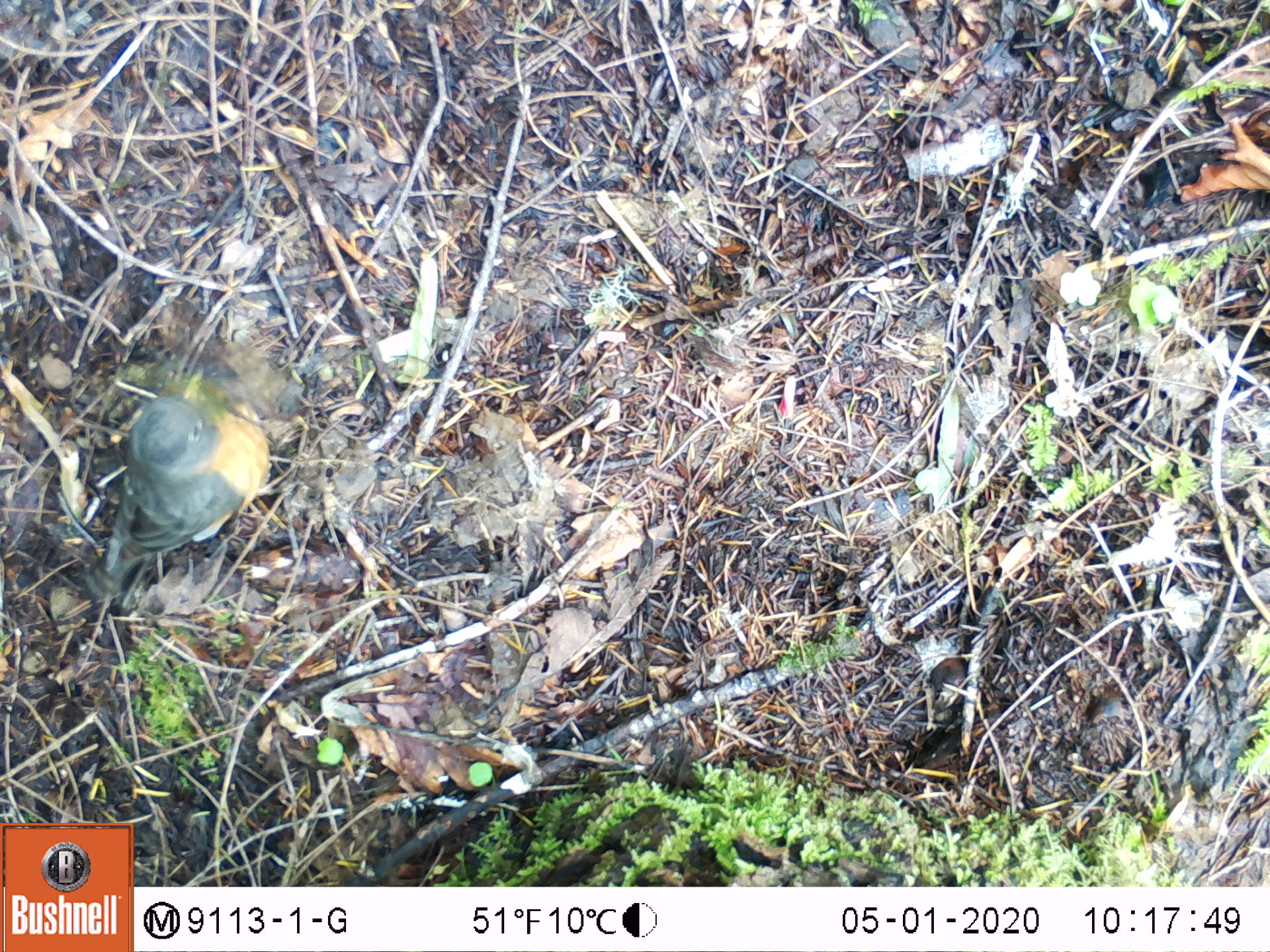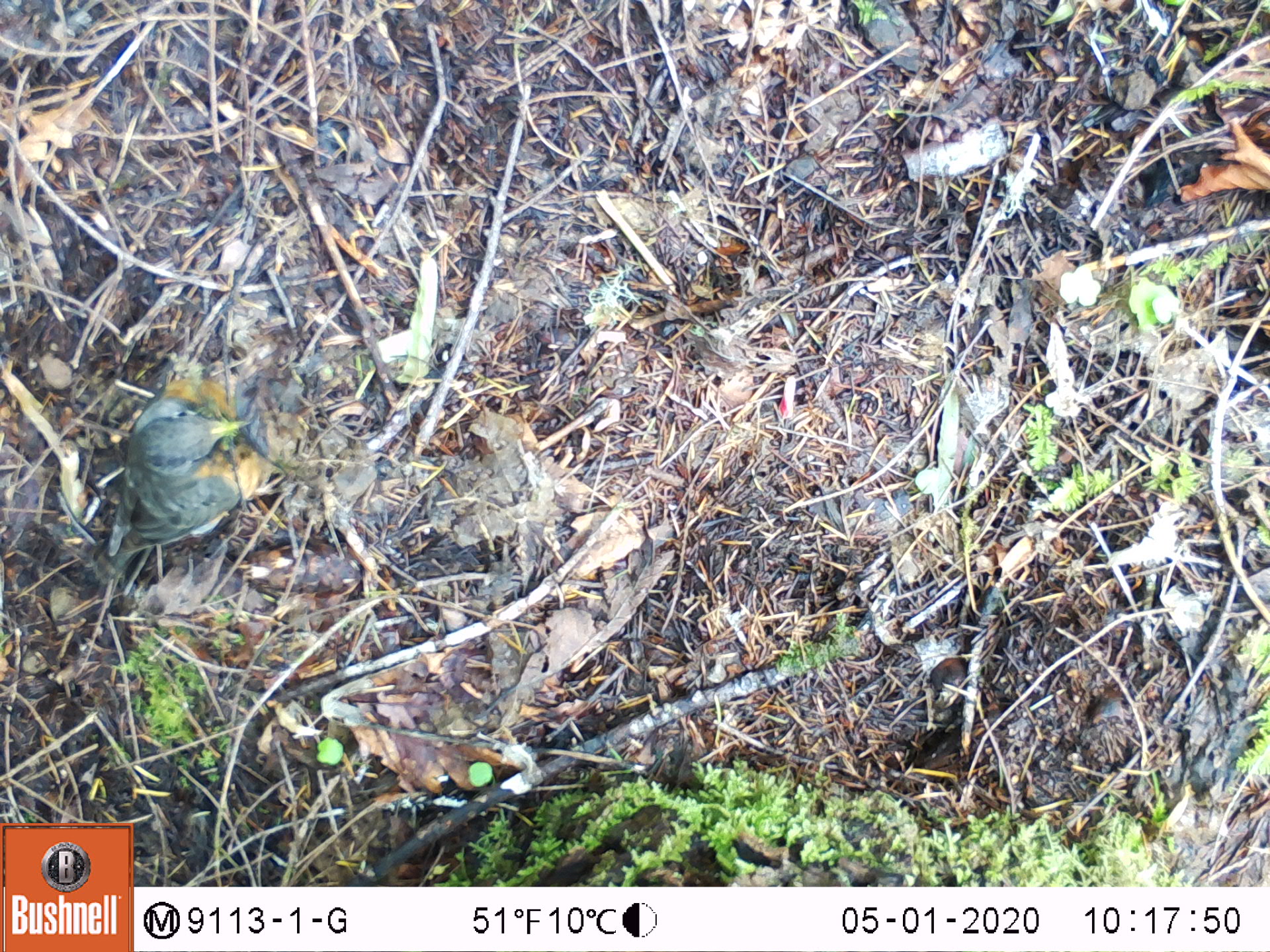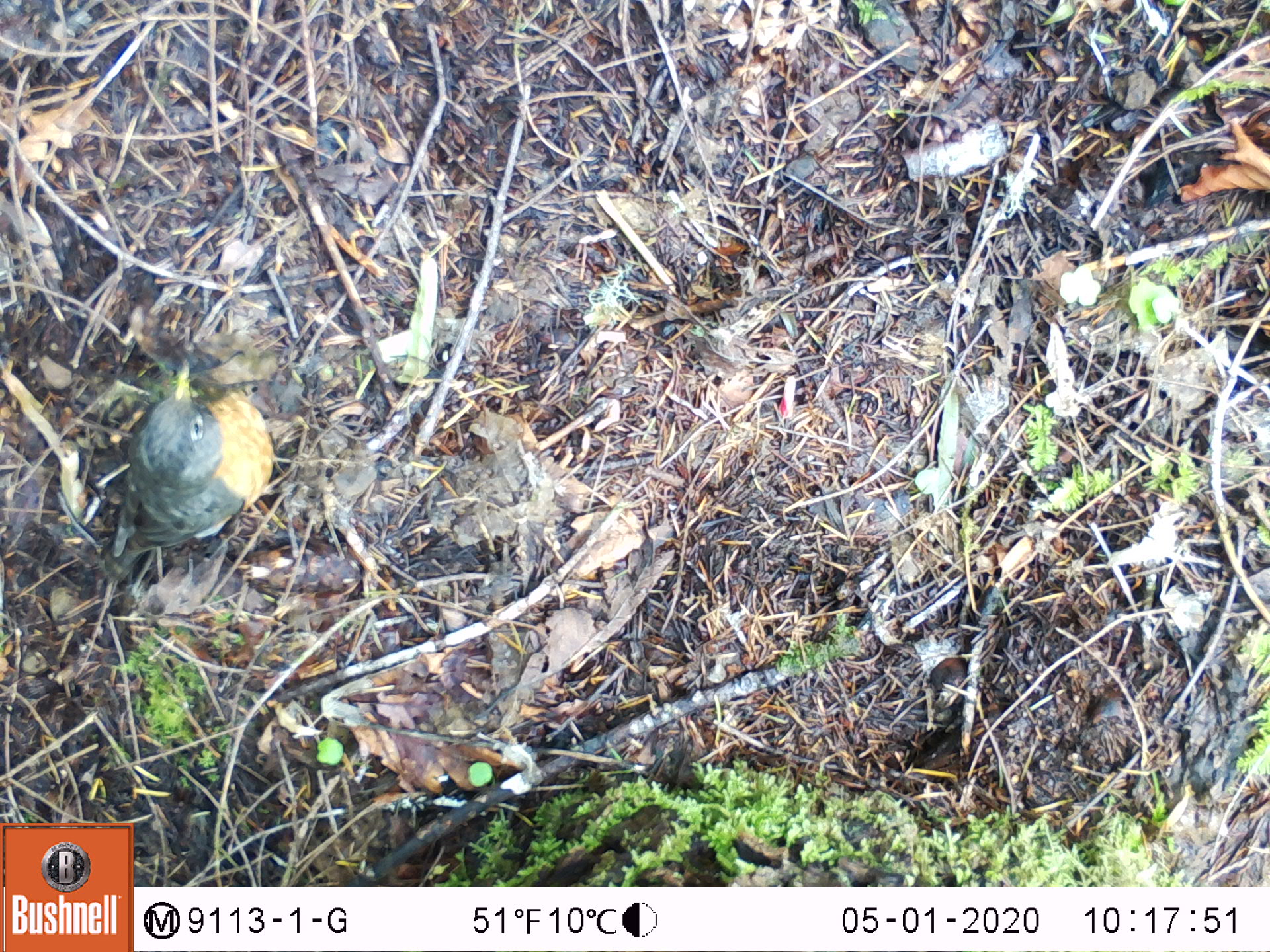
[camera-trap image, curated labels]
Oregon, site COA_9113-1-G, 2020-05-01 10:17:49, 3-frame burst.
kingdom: Animalia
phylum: Chordata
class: Aves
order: Passeriformes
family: Turdidae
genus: Turdus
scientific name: Turdus migratorius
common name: american robin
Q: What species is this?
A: American robin (Turdus migratorius).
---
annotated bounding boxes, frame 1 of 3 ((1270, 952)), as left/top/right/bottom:
american robin: 66/362/282/641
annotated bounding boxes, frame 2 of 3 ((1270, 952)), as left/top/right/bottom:
american robin: 70/359/290/617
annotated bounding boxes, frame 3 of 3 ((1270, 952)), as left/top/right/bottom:
american robin: 78/337/290/619